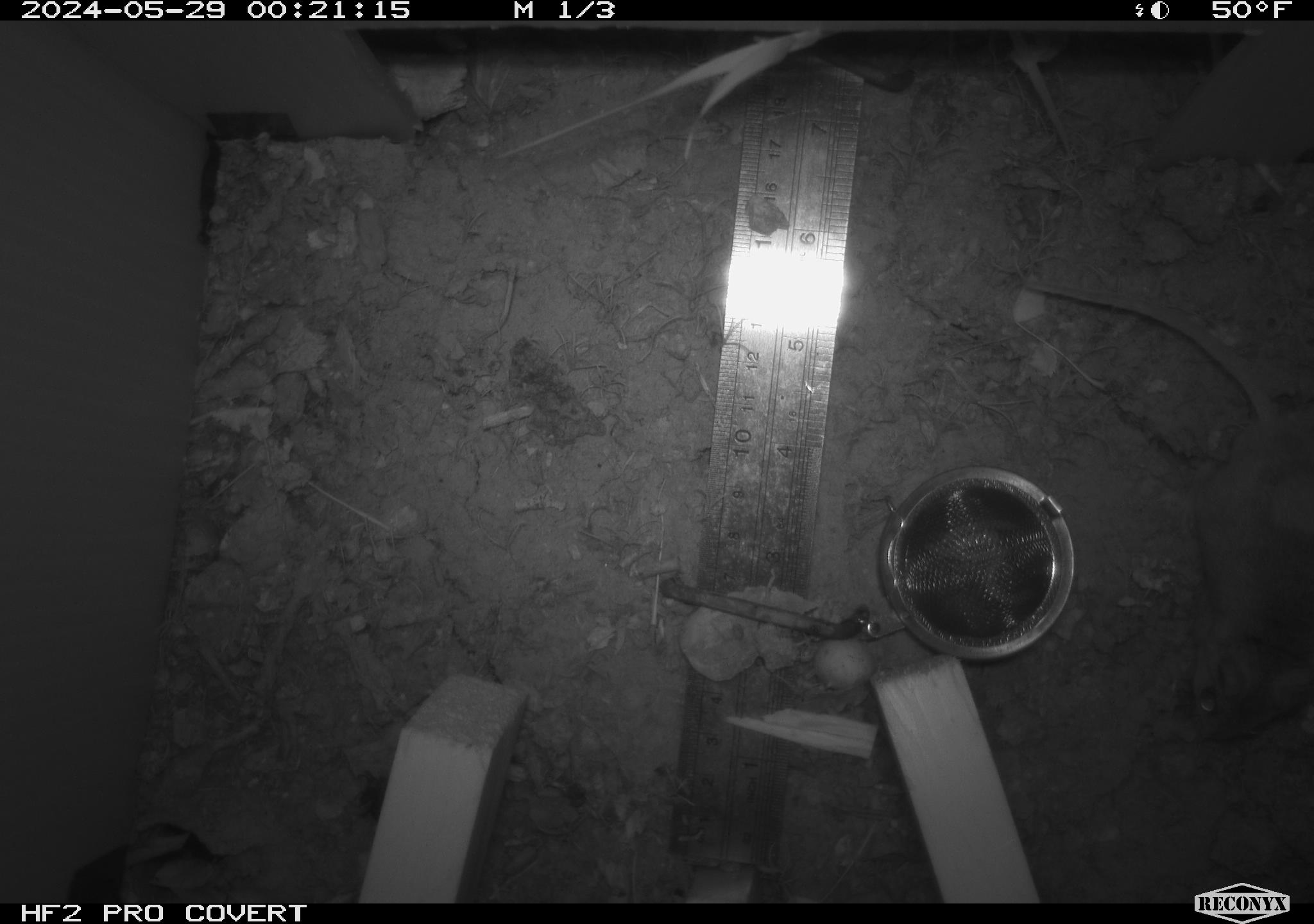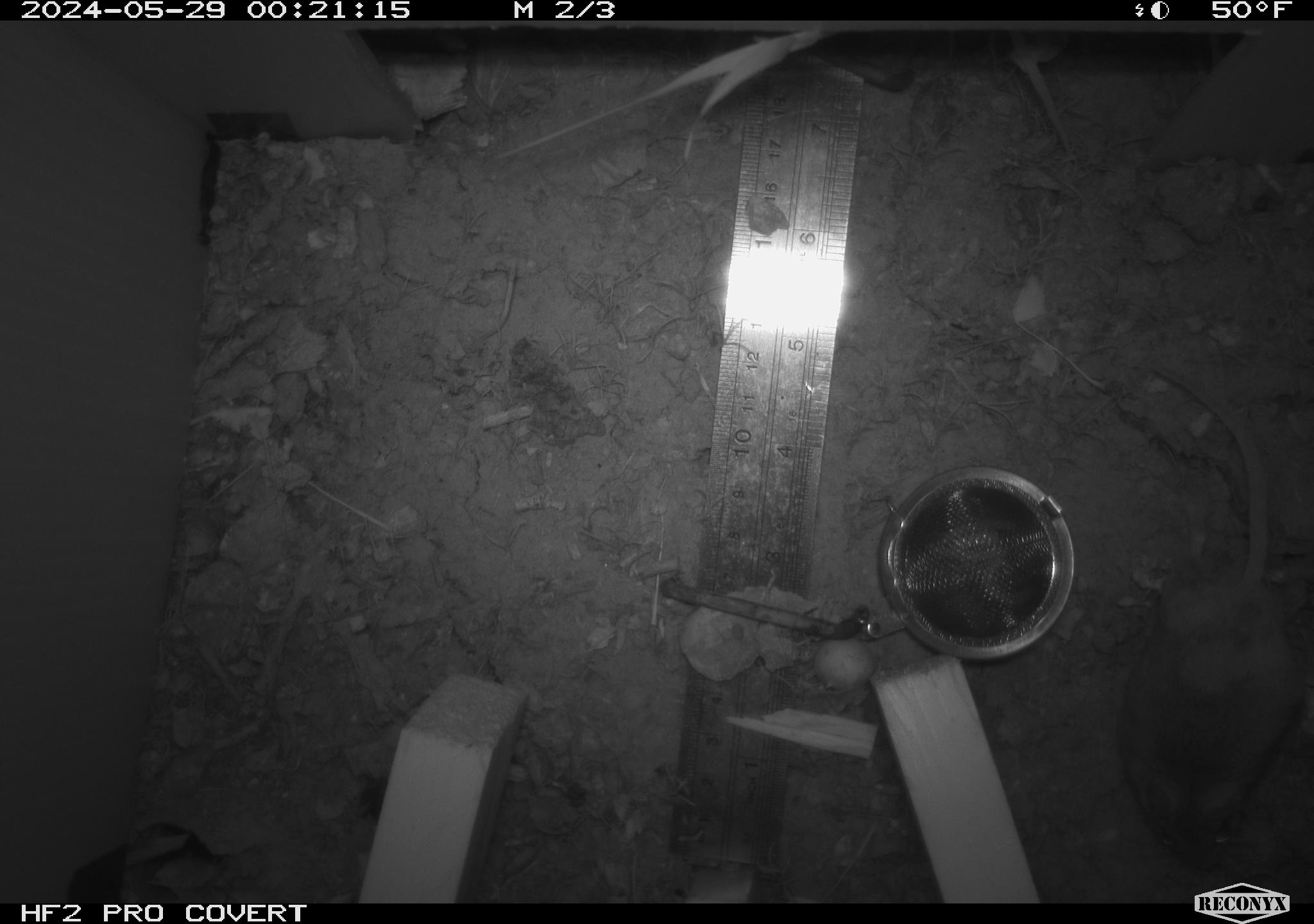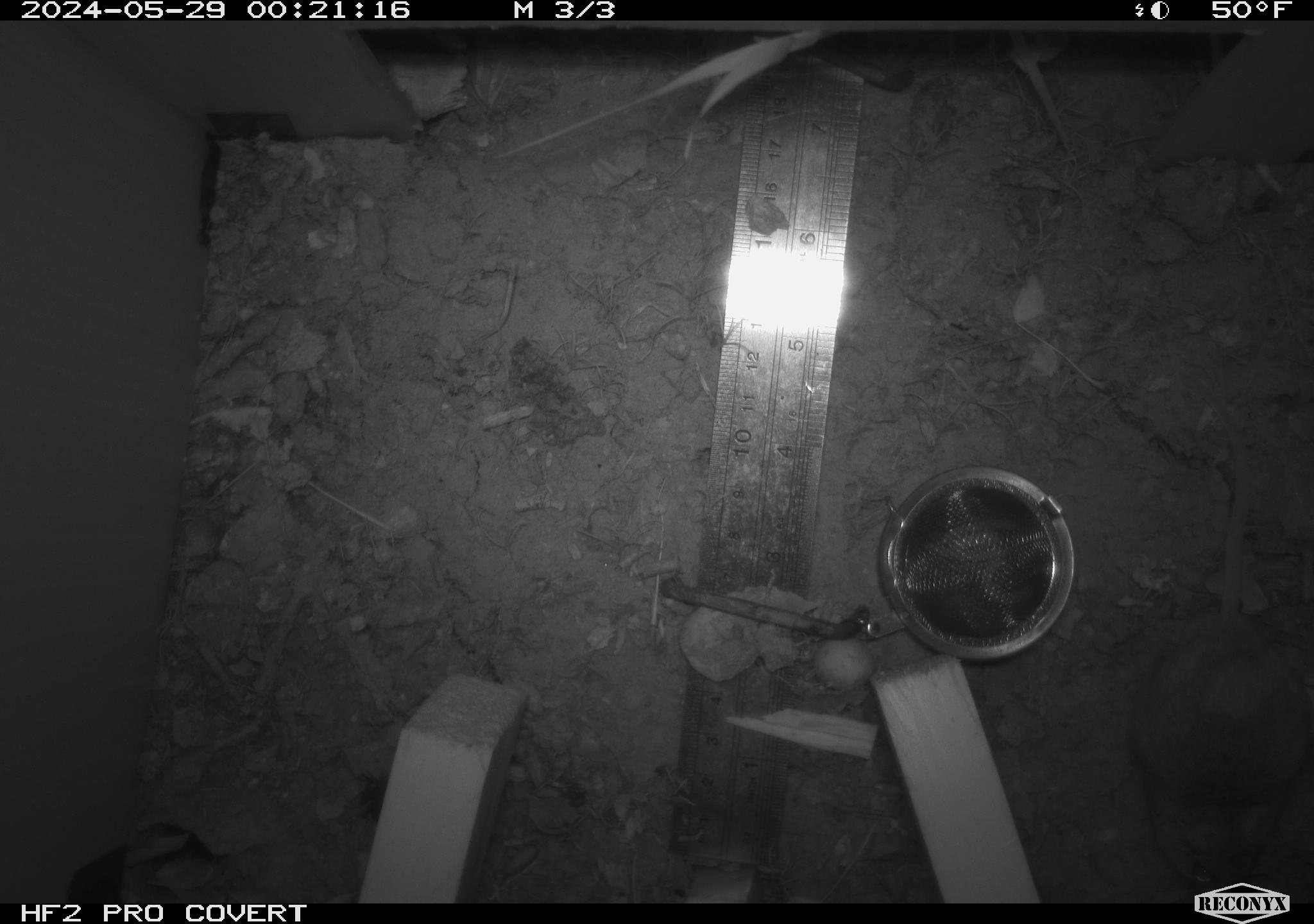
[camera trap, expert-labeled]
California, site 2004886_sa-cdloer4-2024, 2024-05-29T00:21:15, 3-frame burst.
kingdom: Animalia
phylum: Chordata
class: Mammalia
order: Rodentia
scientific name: Rodentia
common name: mouse species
Mouse species (Rodentia).